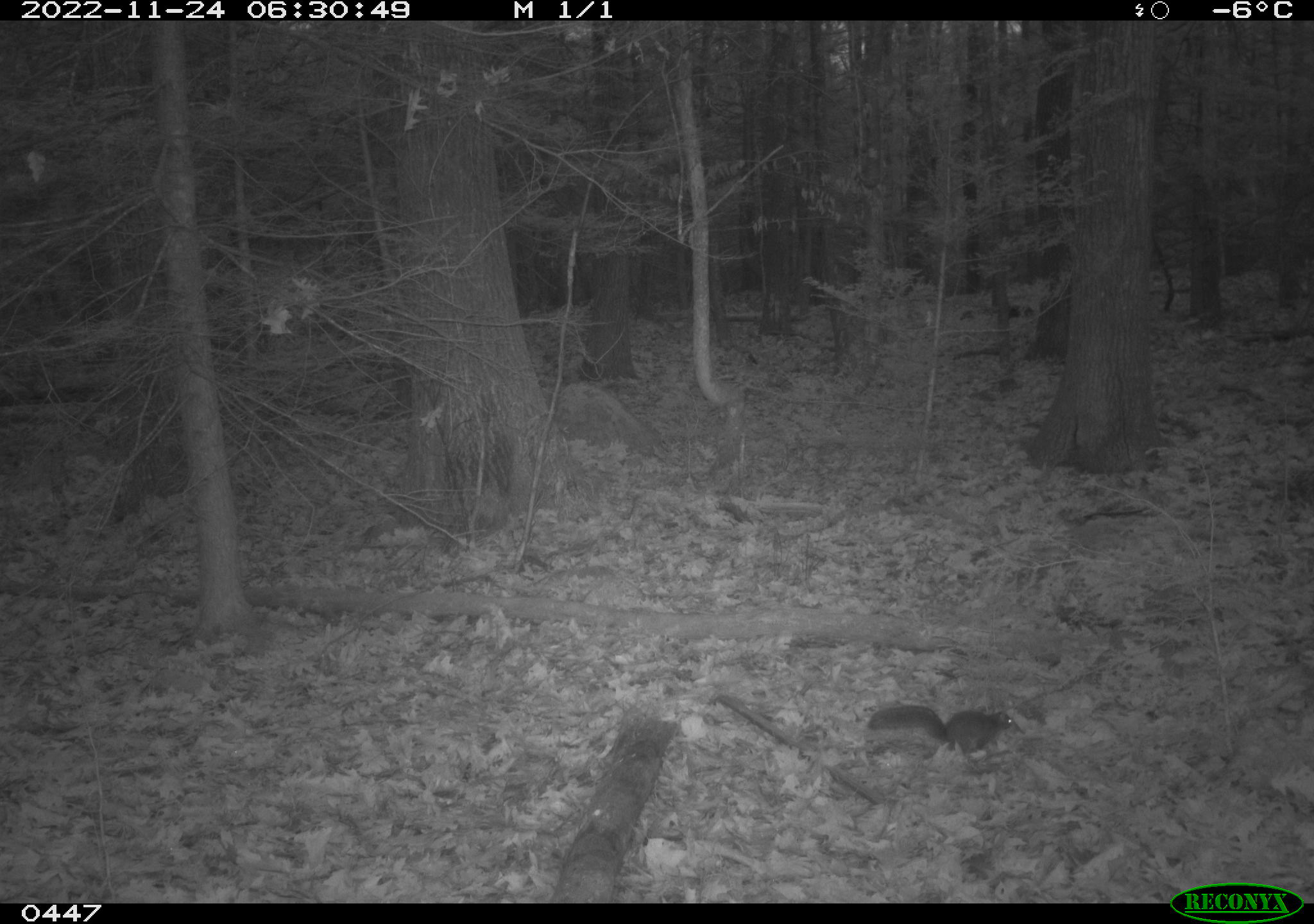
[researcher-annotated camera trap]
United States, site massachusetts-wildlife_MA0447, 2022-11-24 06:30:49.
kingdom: Animalia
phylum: Chordata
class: Mammalia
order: Rodentia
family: Sciuridae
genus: Sciurus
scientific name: Sciurus carolinensis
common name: gray squirrel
Gray squirrel (Sciurus carolinensis).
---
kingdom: Animalia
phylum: Chordata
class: Mammalia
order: Rodentia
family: Sciuridae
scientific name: Sciuridae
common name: squirrel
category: squirrel sp.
Squirrel sp. (squirrel) (Sciuridae).